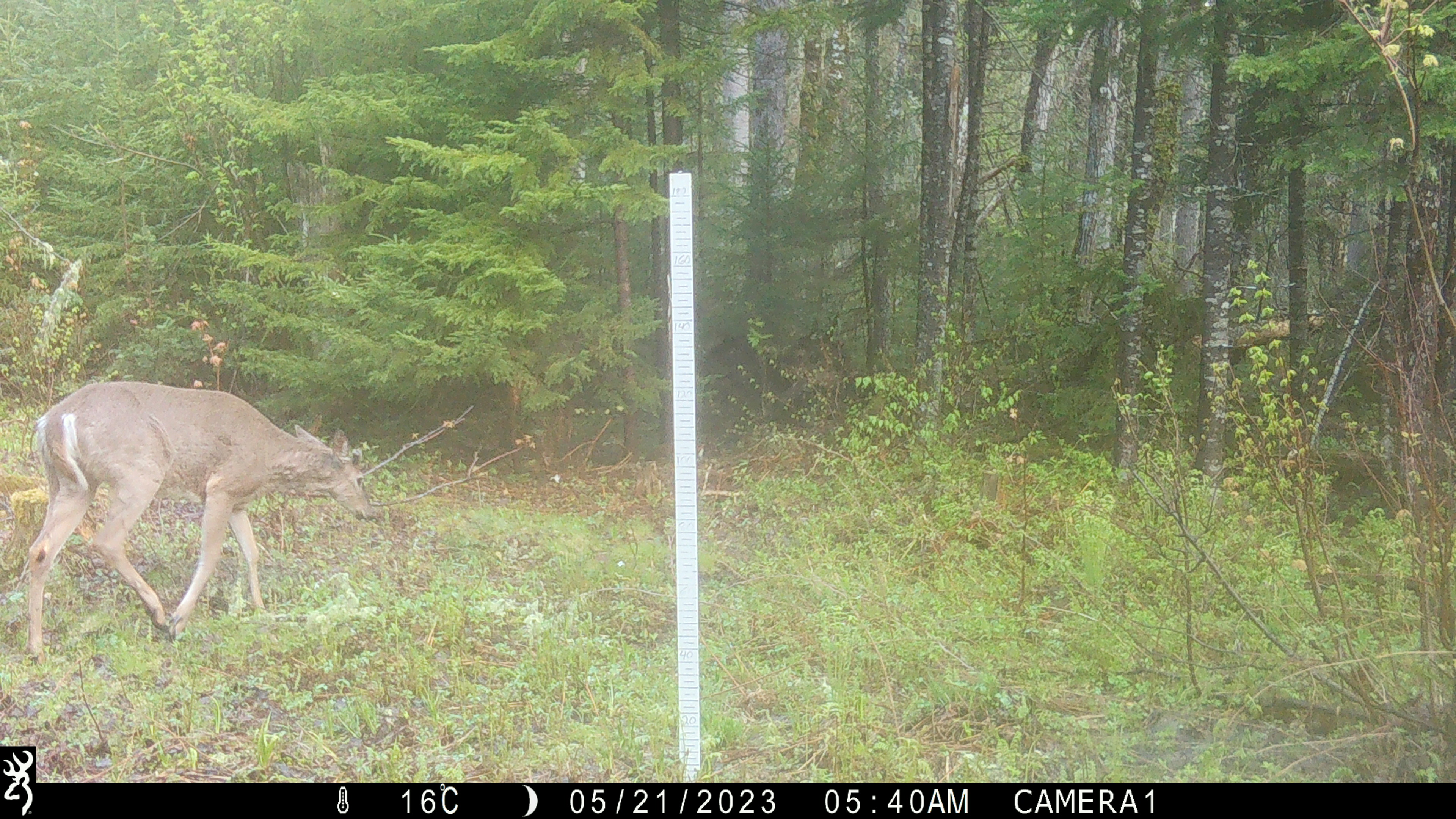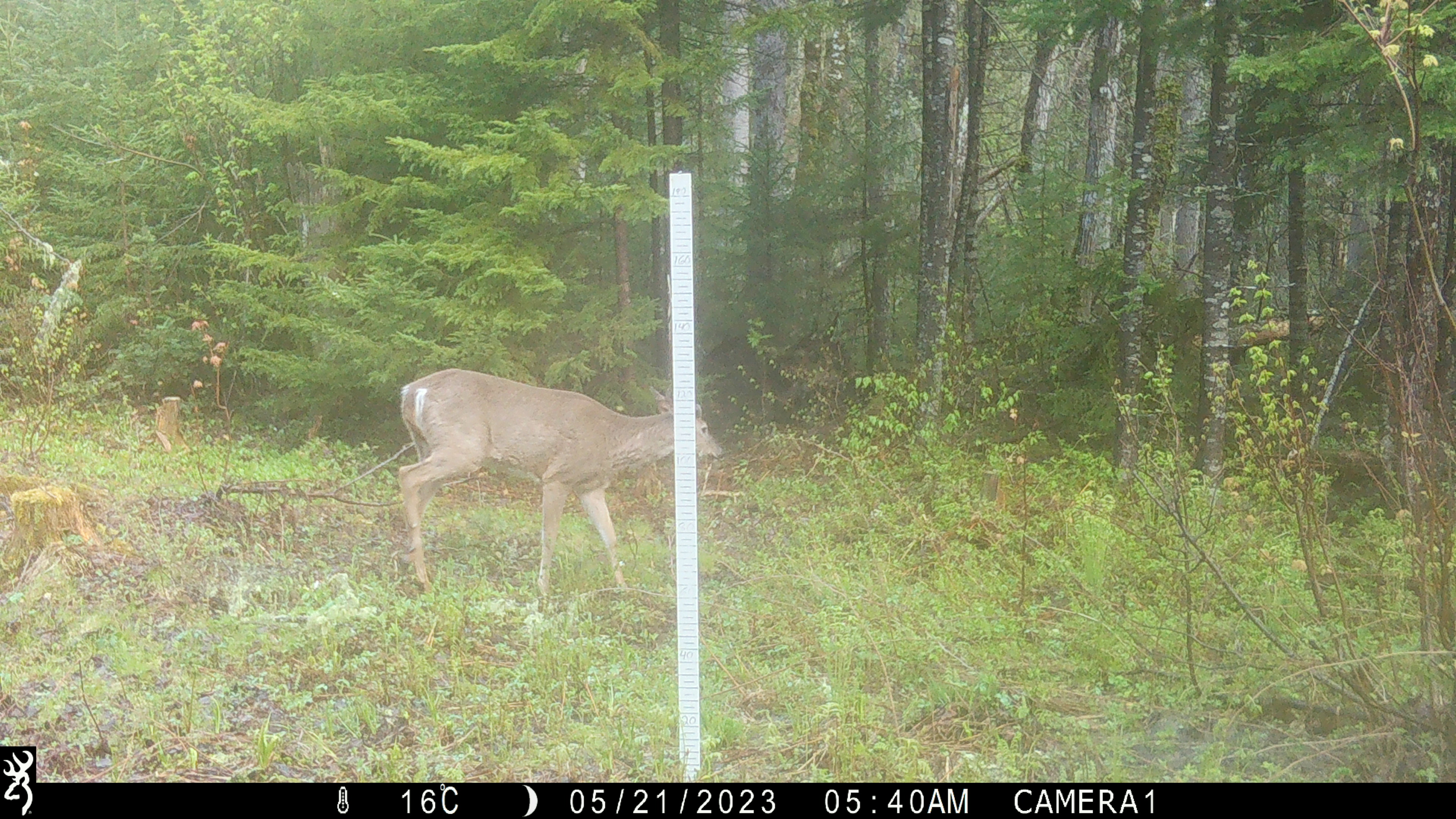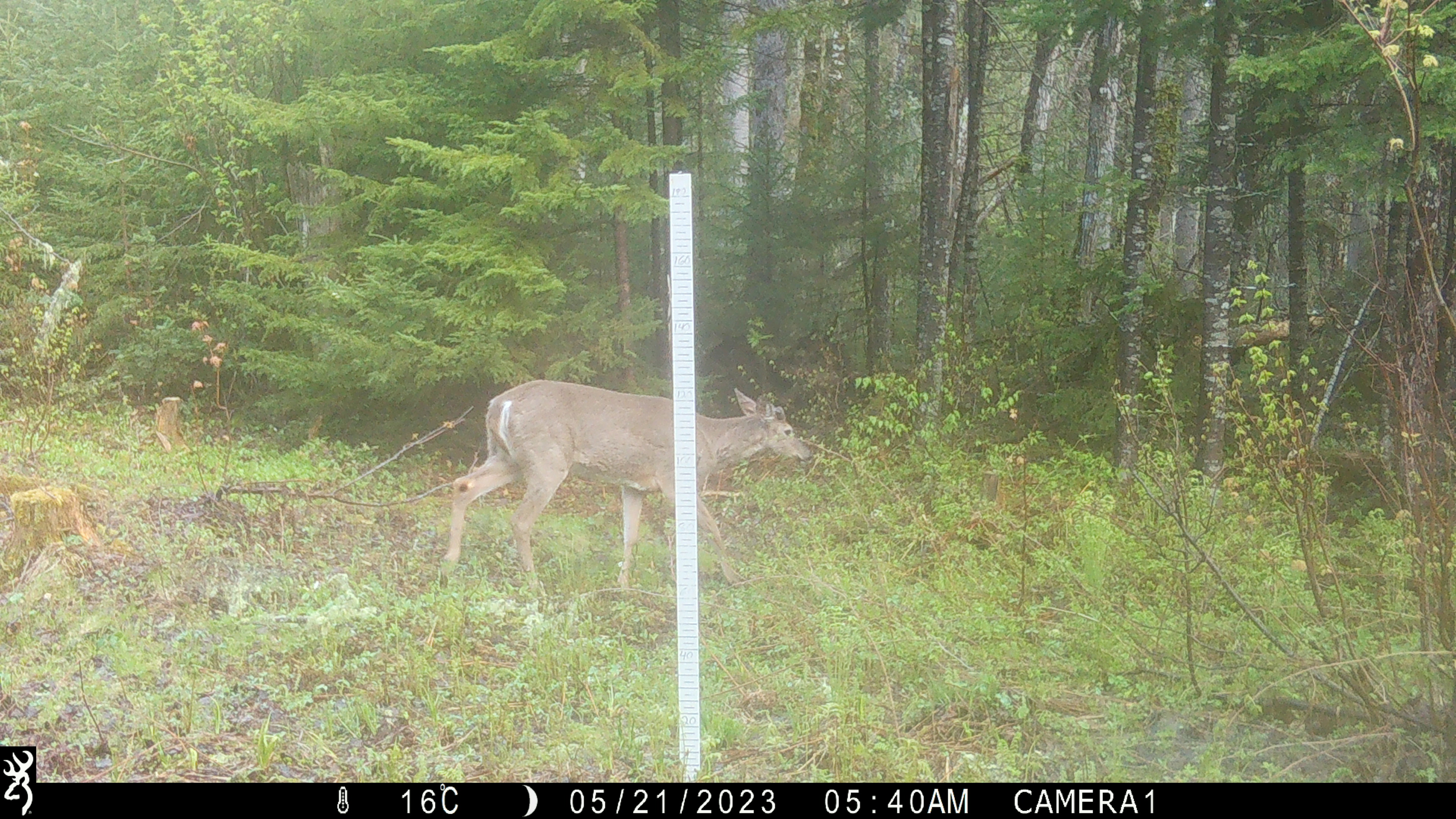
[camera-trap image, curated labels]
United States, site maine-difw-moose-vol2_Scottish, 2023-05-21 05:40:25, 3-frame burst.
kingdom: Animalia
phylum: Chordata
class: Mammalia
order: Artiodactyla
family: Cervidae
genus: Odocoileus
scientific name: Odocoileus virginianus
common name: white-tailed deer